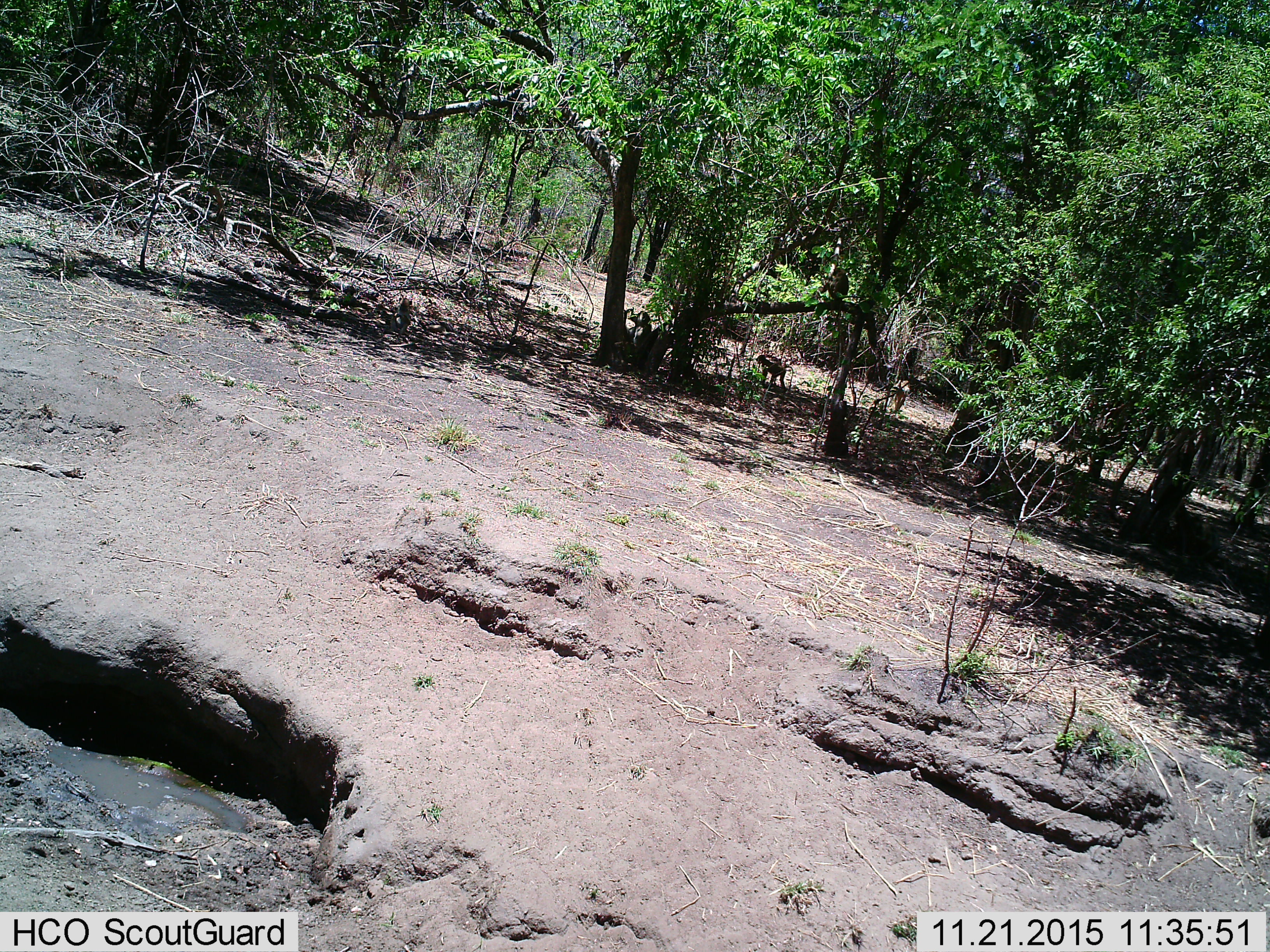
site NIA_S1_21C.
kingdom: Animalia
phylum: Chordata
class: Mammalia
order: Primates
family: Cercopithecidae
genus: Papio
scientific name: Papio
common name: baboon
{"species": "baboon (Papio)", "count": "2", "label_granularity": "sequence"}